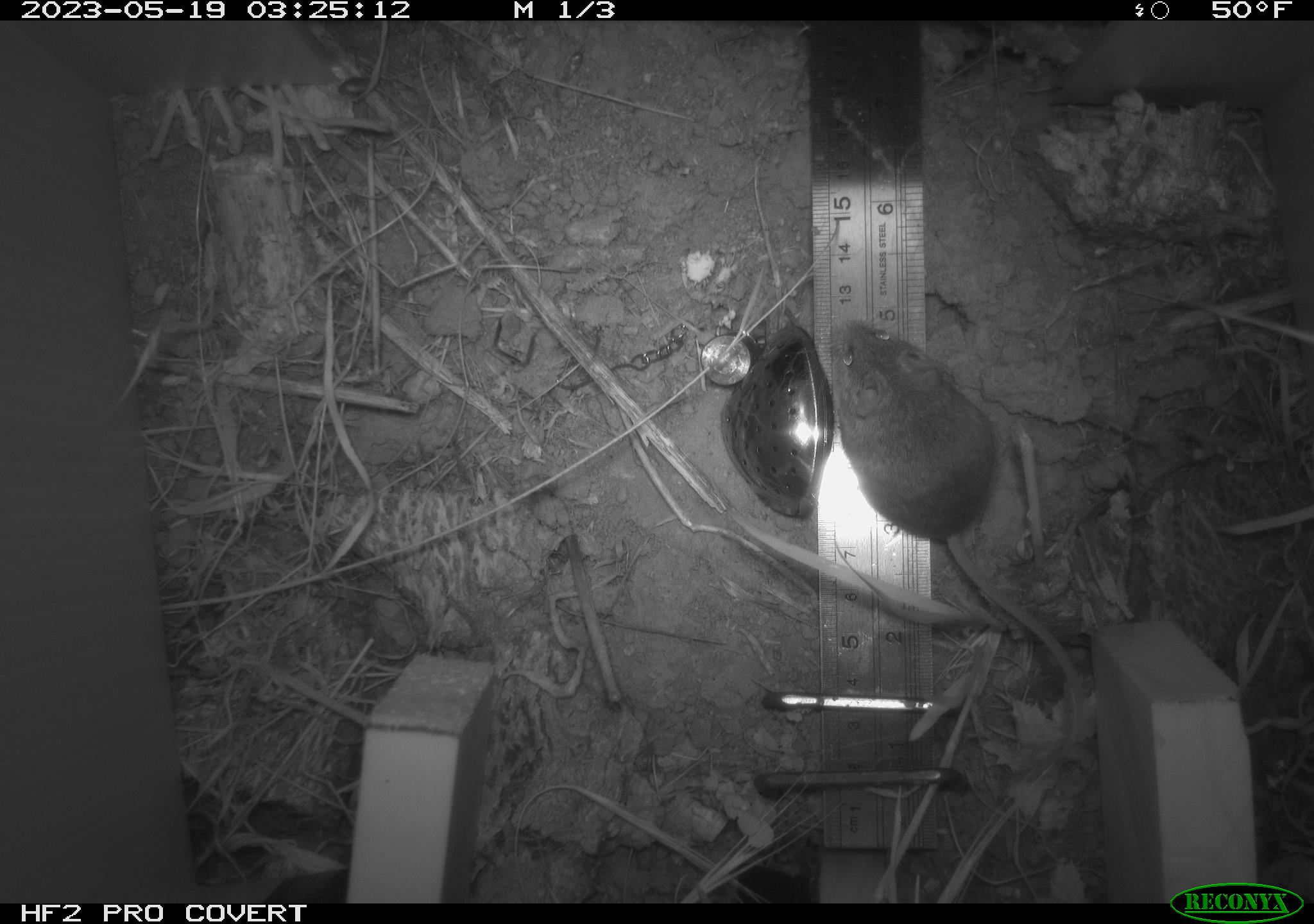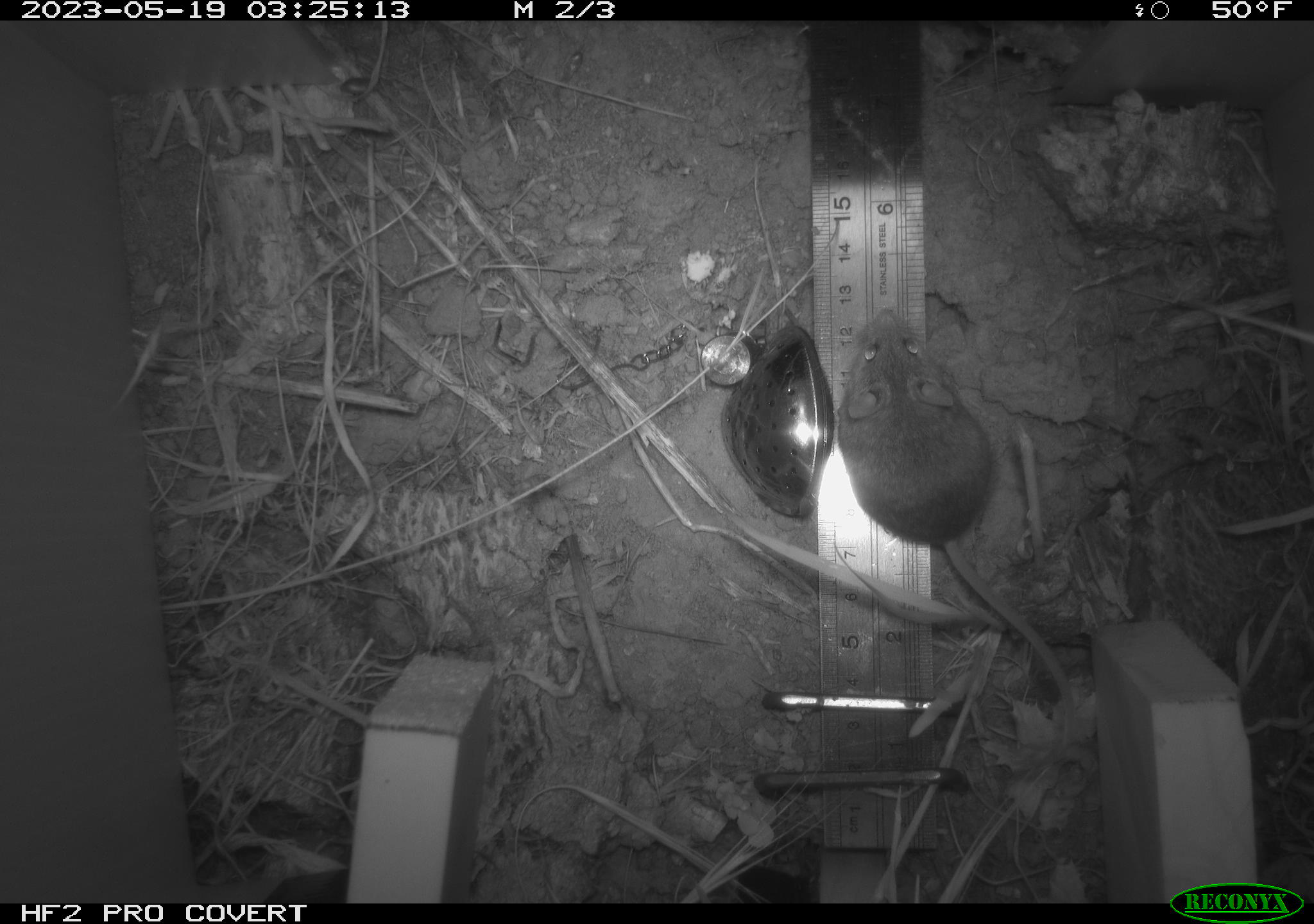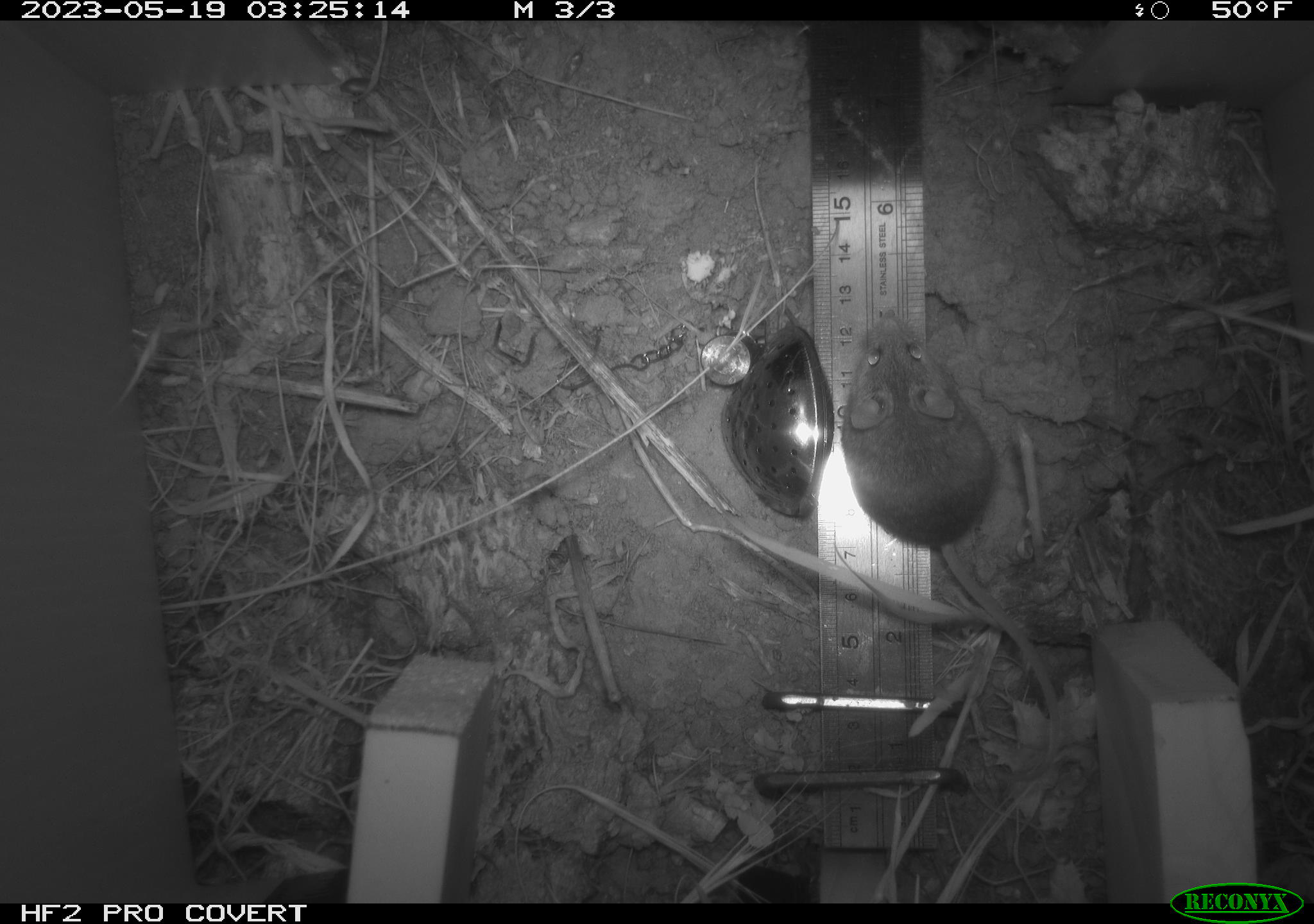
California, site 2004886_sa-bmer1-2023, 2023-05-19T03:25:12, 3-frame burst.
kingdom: Animalia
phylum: Chordata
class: Mammalia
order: Rodentia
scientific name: Rodentia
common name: mouse species